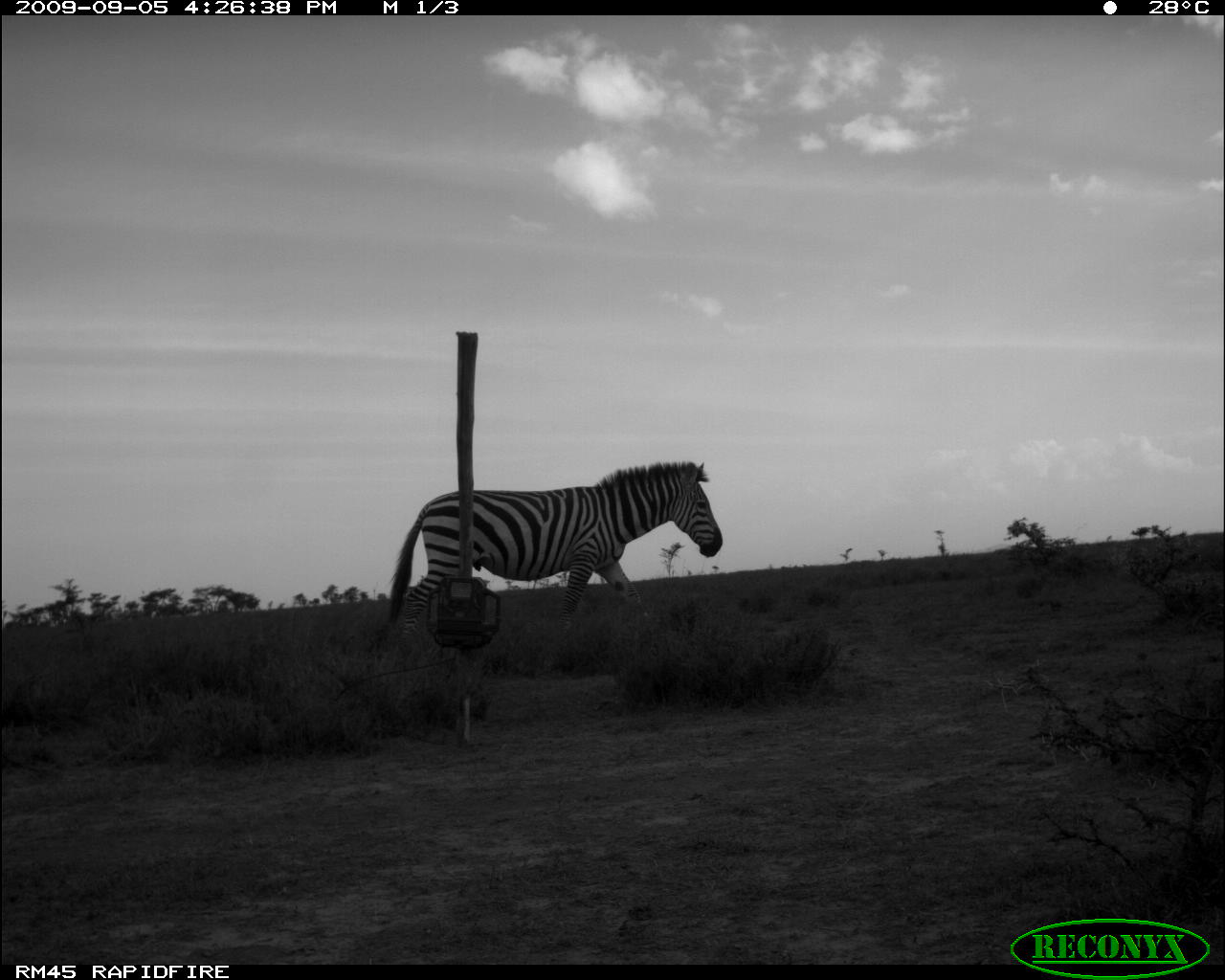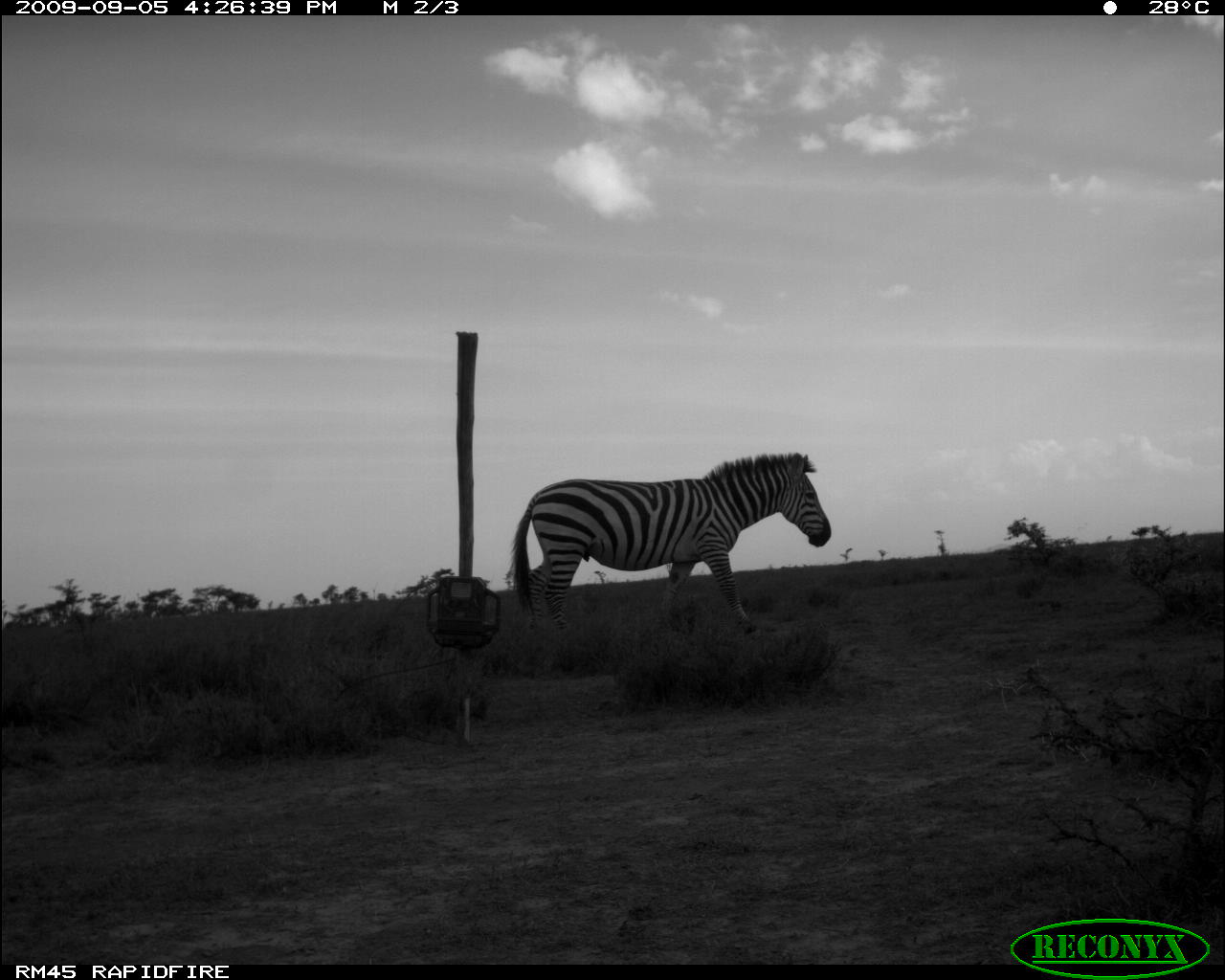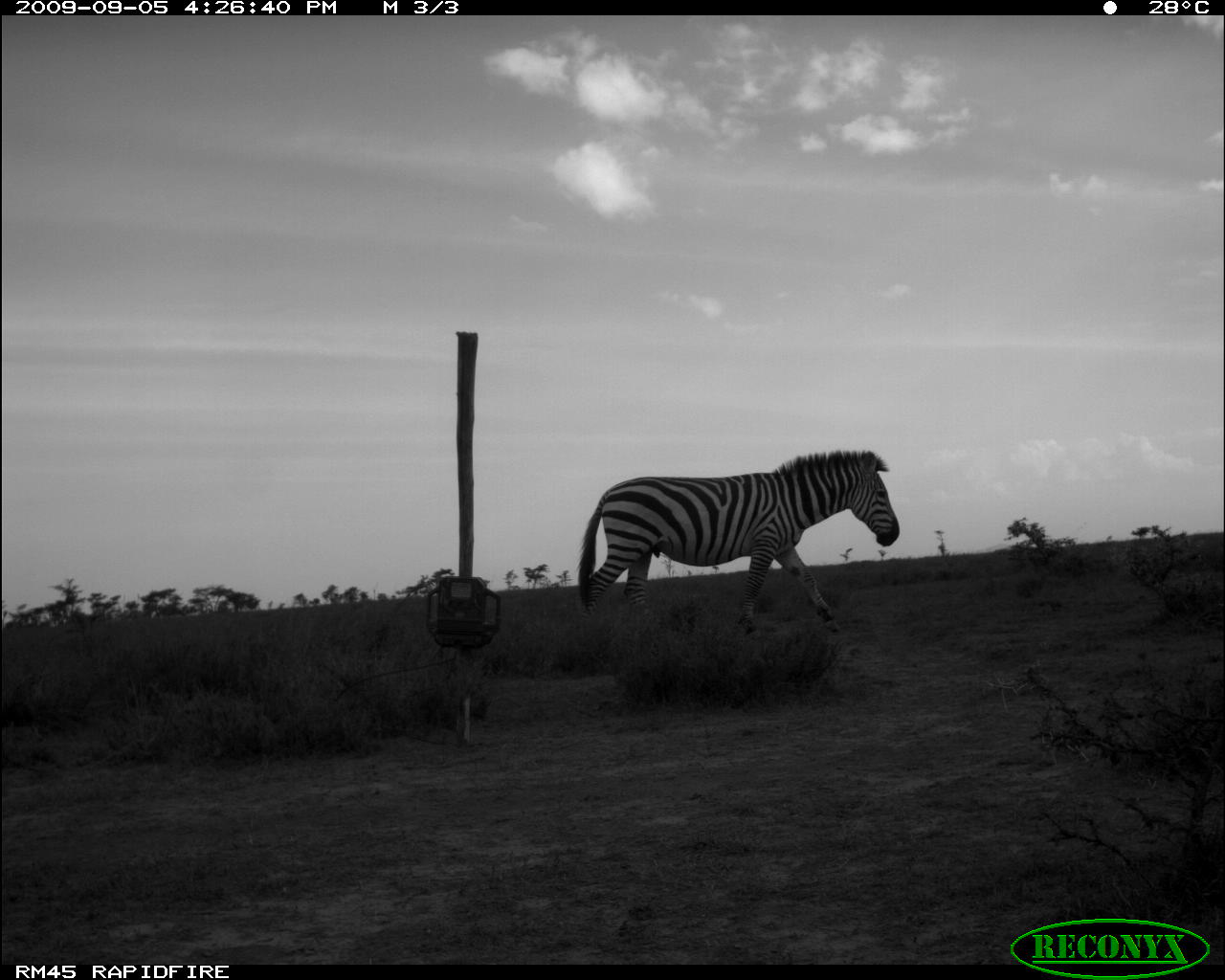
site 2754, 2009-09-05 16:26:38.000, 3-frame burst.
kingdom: Animalia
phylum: Chordata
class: Mammalia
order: Perissodactyla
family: Equidae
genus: Equus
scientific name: Equus quagga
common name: plains zebra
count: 1